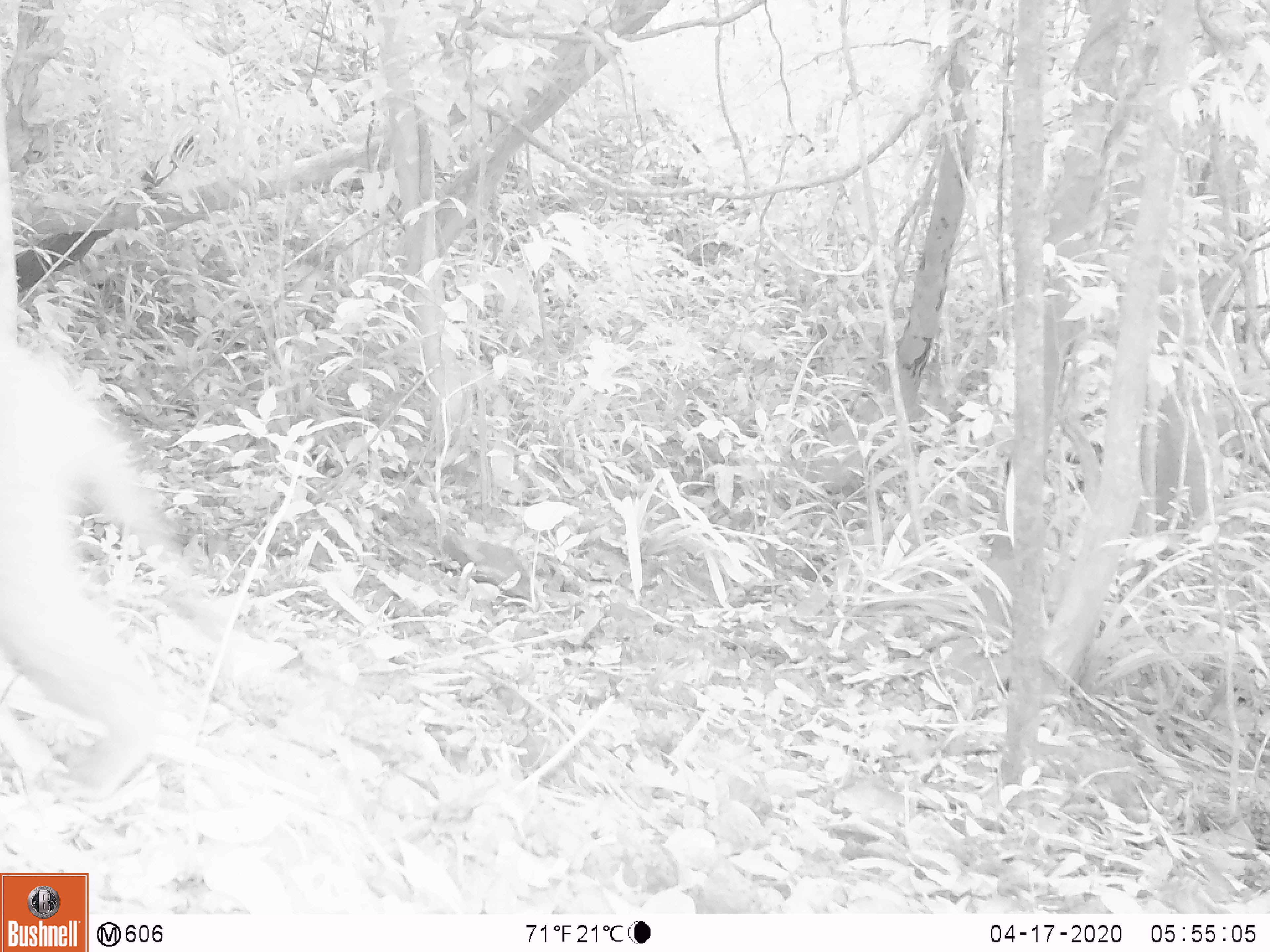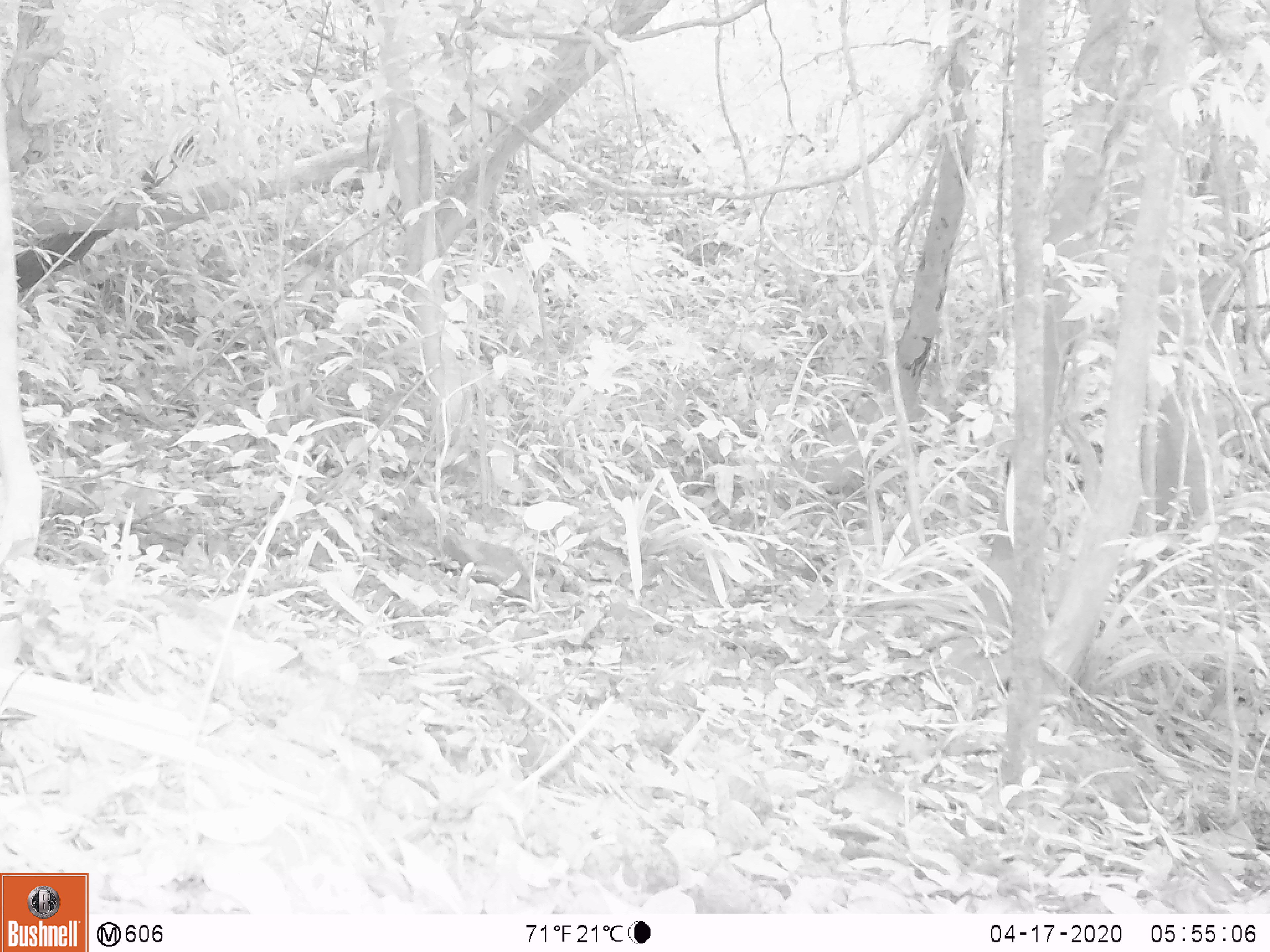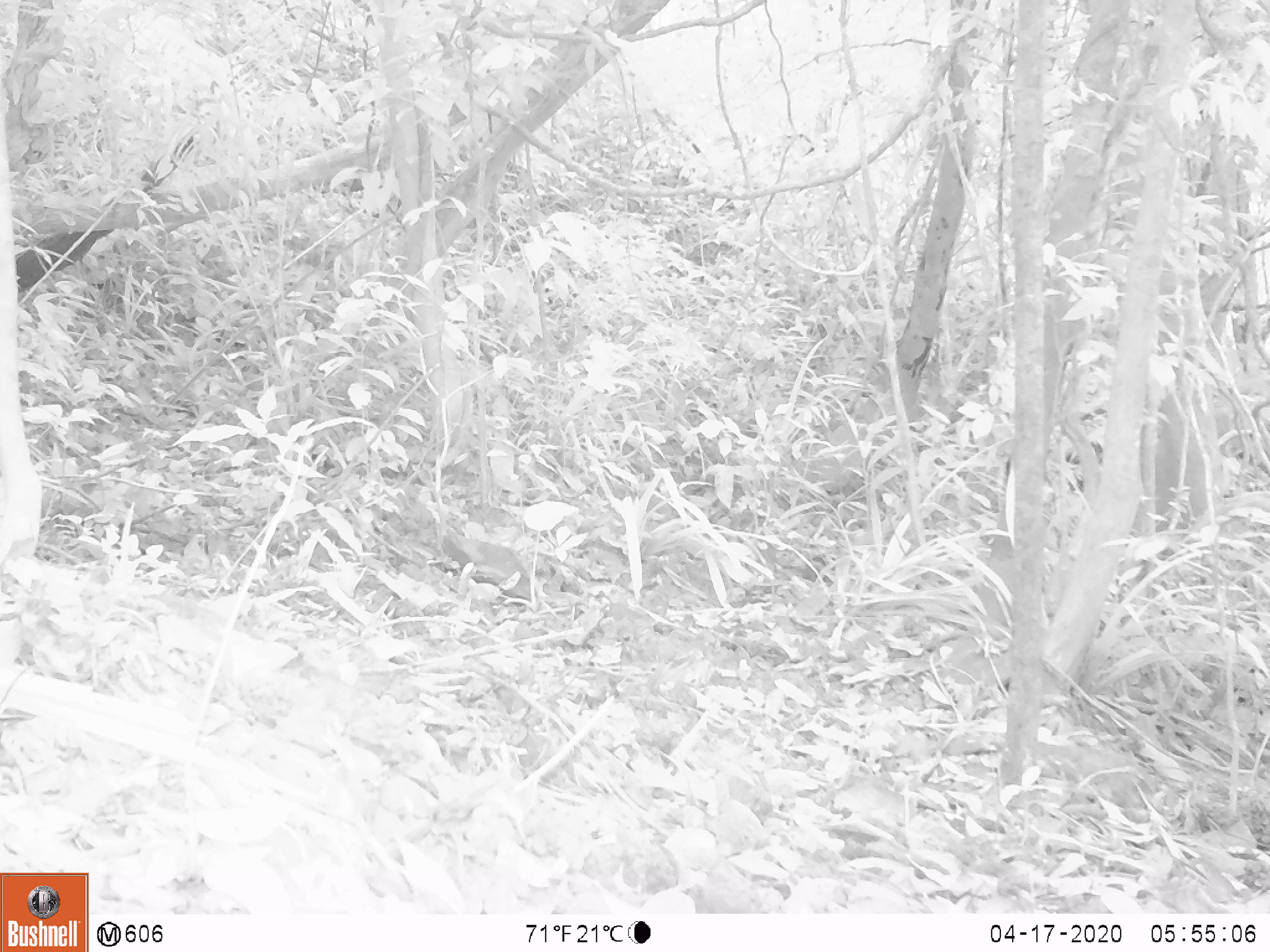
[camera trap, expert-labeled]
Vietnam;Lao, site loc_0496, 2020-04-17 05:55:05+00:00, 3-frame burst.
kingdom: Animalia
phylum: Chordata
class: Mammalia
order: Primates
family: Cercopithecidae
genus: Macaca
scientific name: Macaca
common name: macaques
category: assam or rhesus macaque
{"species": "assam or rhesus macaque (macaques) (Macaca)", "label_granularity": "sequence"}